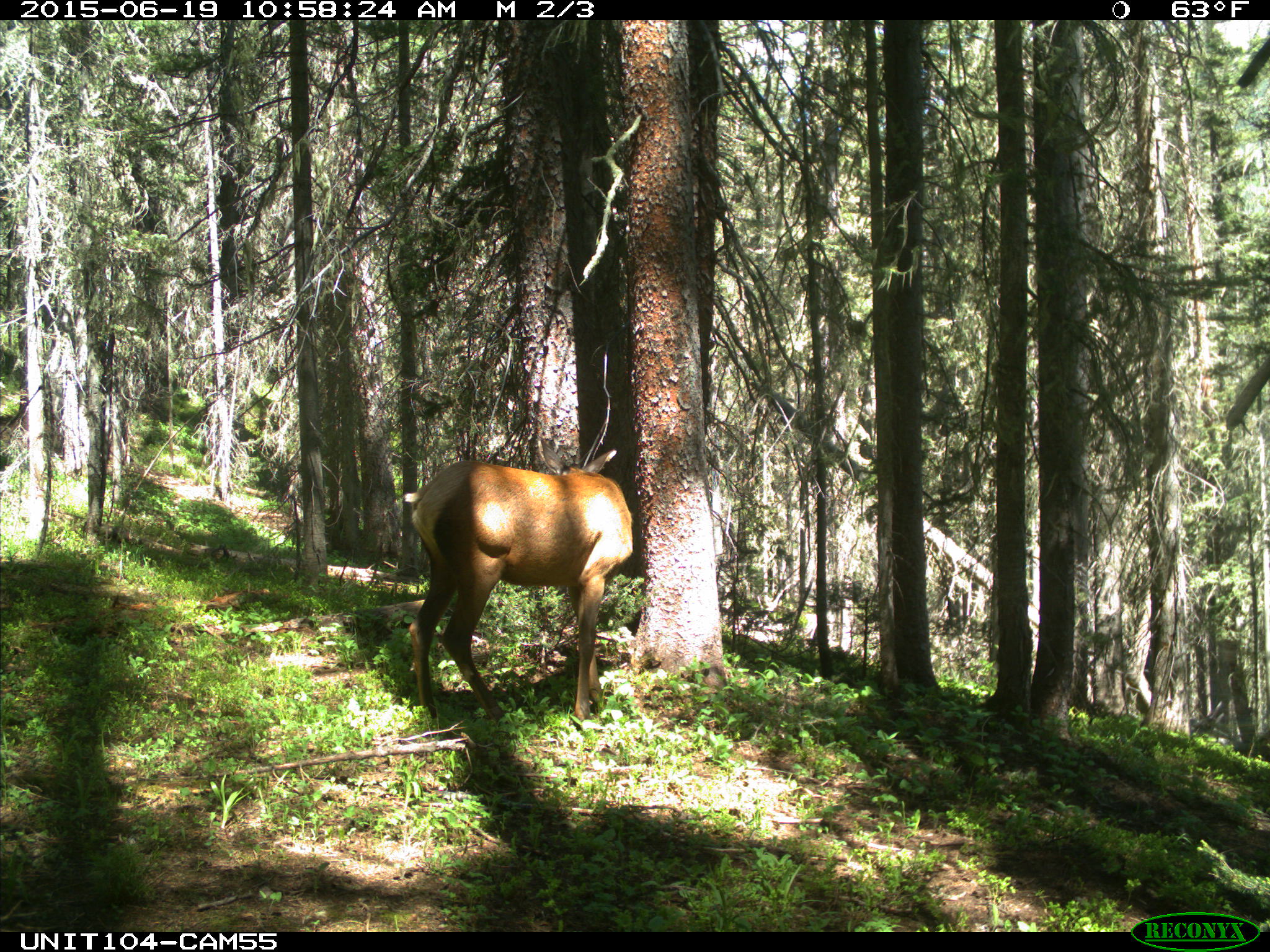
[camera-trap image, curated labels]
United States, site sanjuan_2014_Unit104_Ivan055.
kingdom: Animalia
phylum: Chordata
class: Mammalia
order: Artiodactyla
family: Cervidae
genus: Cervus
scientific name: Cervus elaphus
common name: red deer